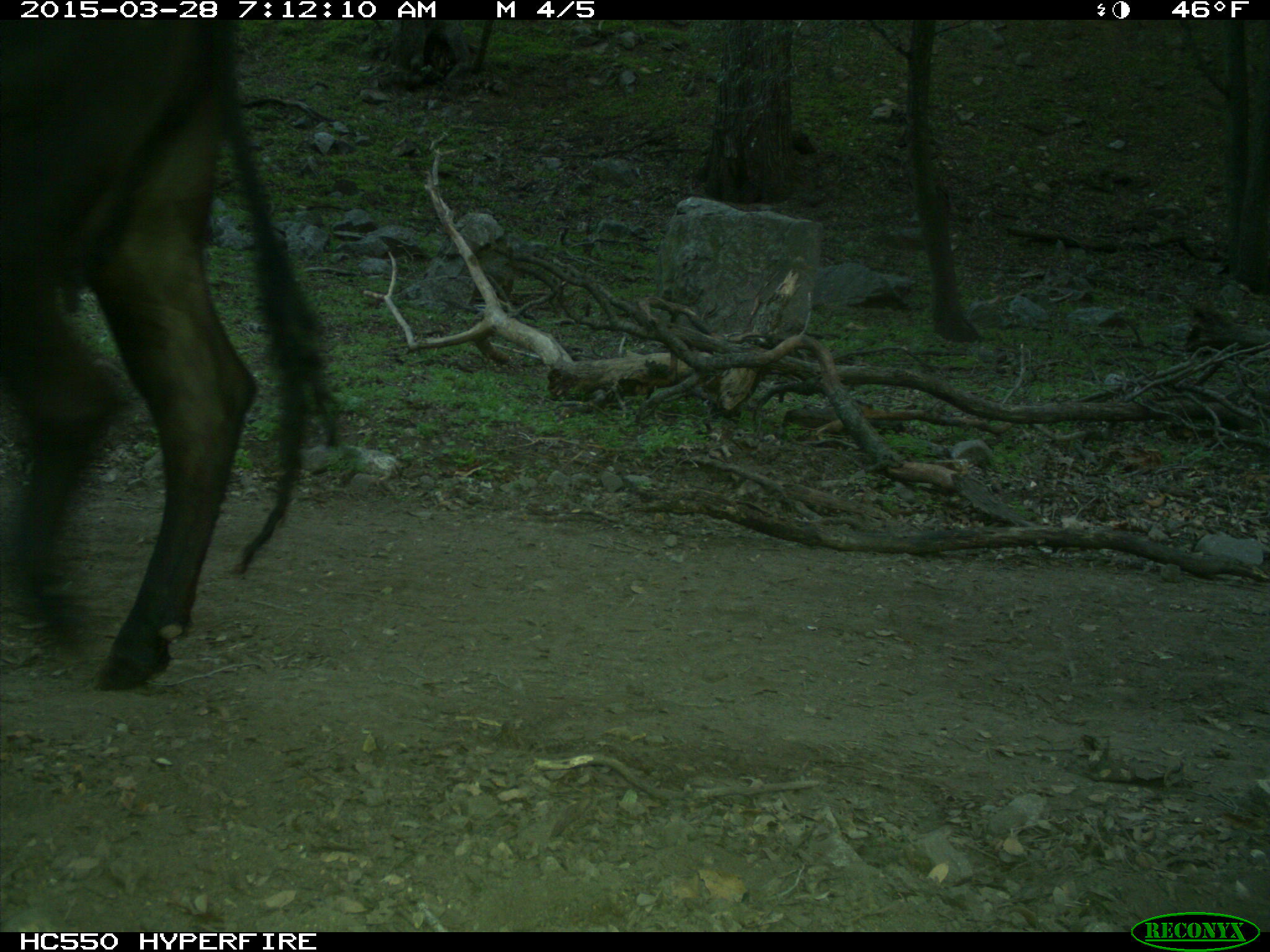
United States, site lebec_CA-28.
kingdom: Animalia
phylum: Chordata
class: Mammalia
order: Artiodactyla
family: Bovidae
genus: Bos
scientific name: Bos taurus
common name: domestic cow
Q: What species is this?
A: Bos taurus (domestic cow).